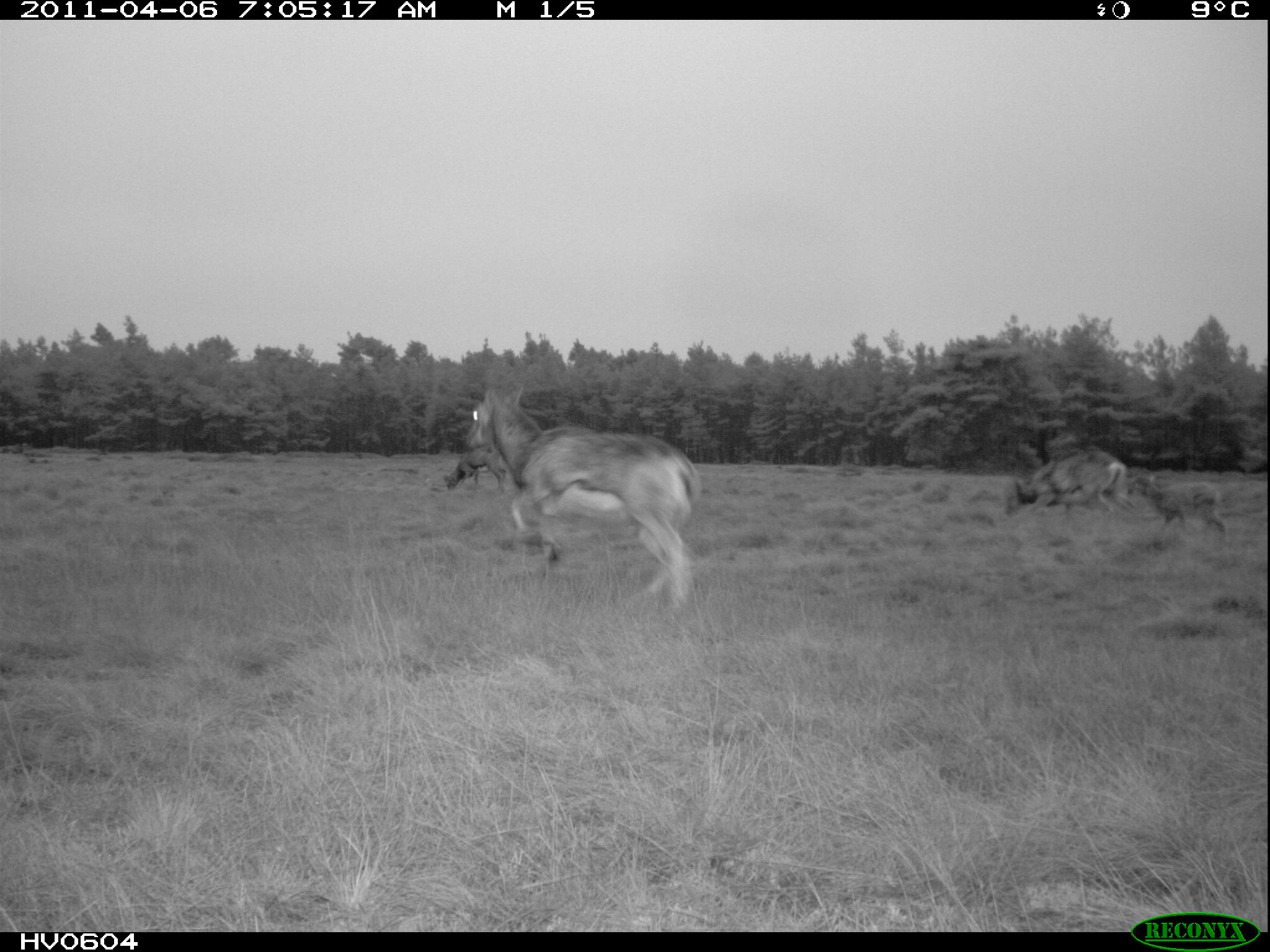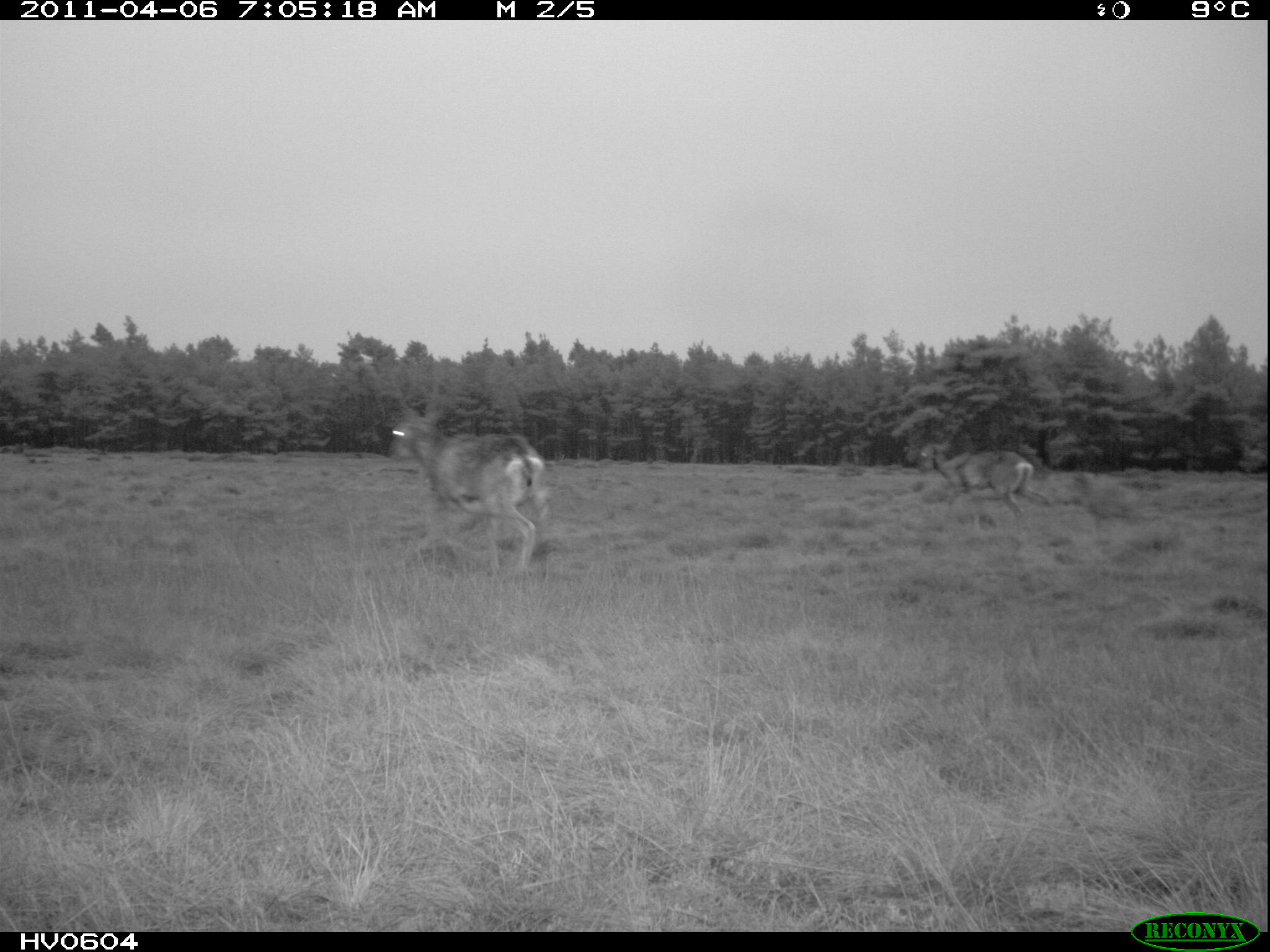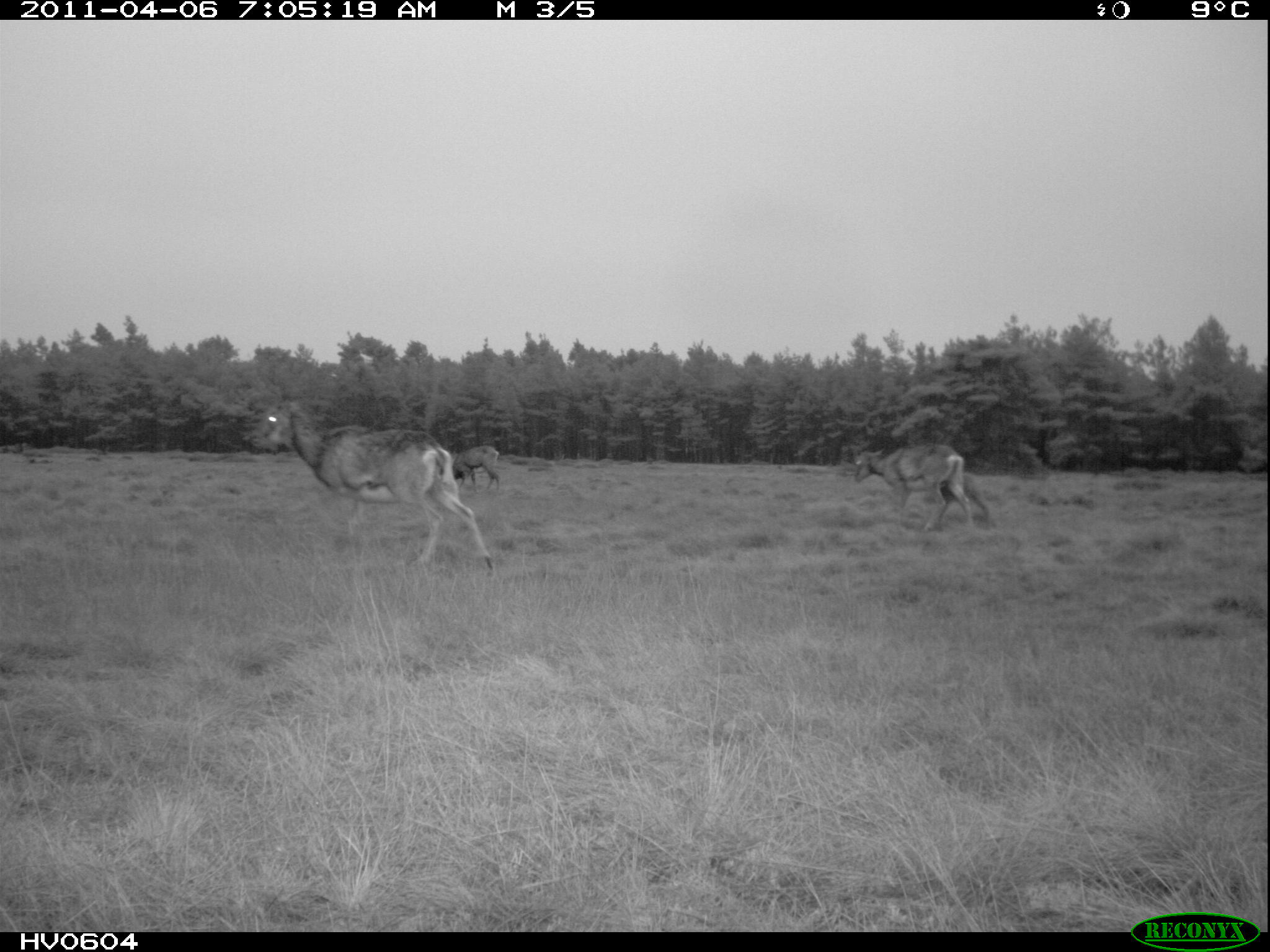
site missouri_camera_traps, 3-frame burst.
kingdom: Animalia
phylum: Chordata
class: Mammalia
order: Artiodactyla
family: Bovidae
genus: Ovis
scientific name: Ovis ammon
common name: mouflon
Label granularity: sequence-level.